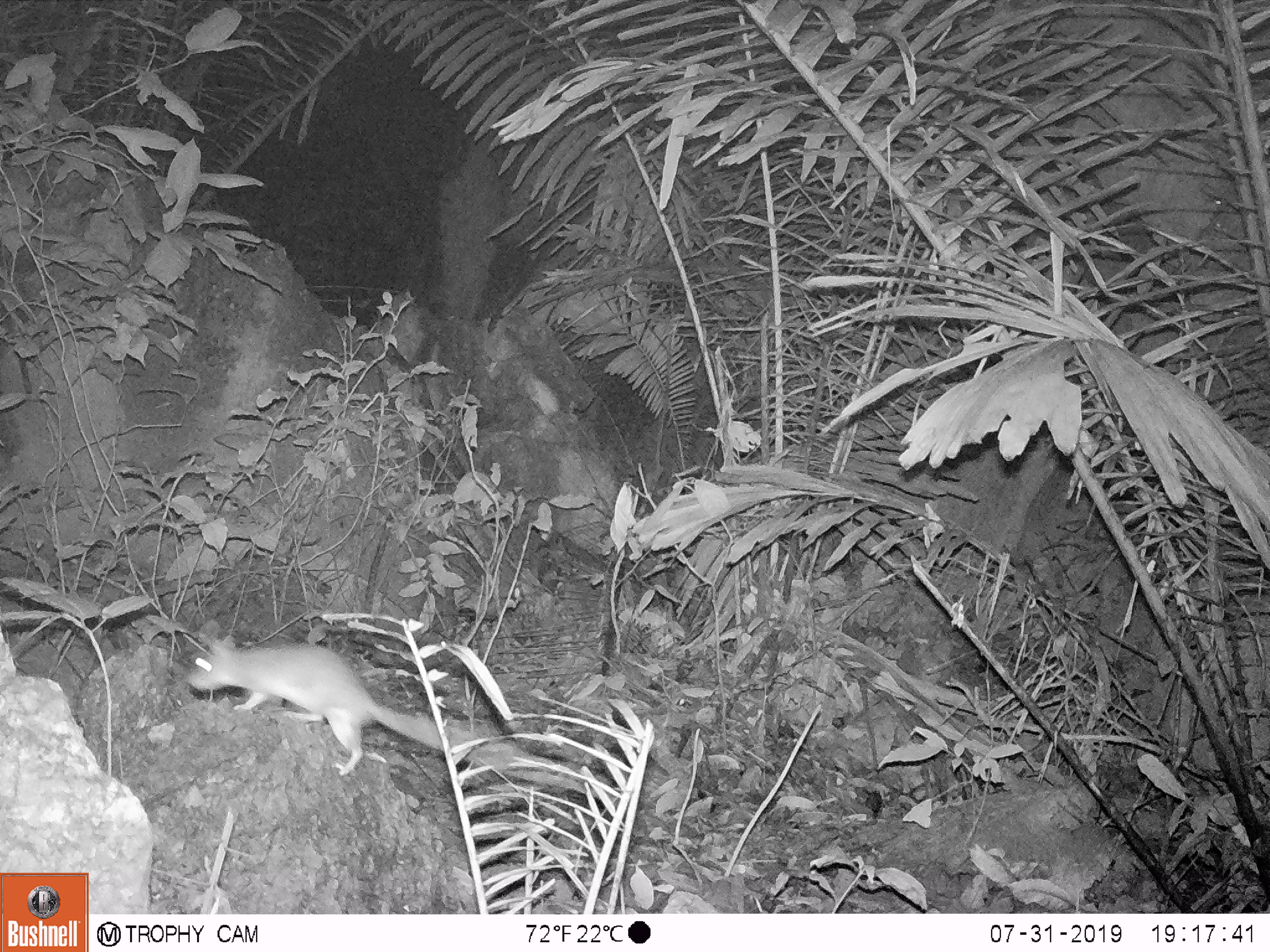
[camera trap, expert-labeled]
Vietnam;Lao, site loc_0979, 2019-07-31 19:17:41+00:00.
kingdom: Animalia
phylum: Chordata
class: Mammalia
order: Rodentia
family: Muridae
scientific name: Muridae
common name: old-world mice and rats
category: unidentified murid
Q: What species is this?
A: Unidentified murid (old-world mice and rats) (Muridae).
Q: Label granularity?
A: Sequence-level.